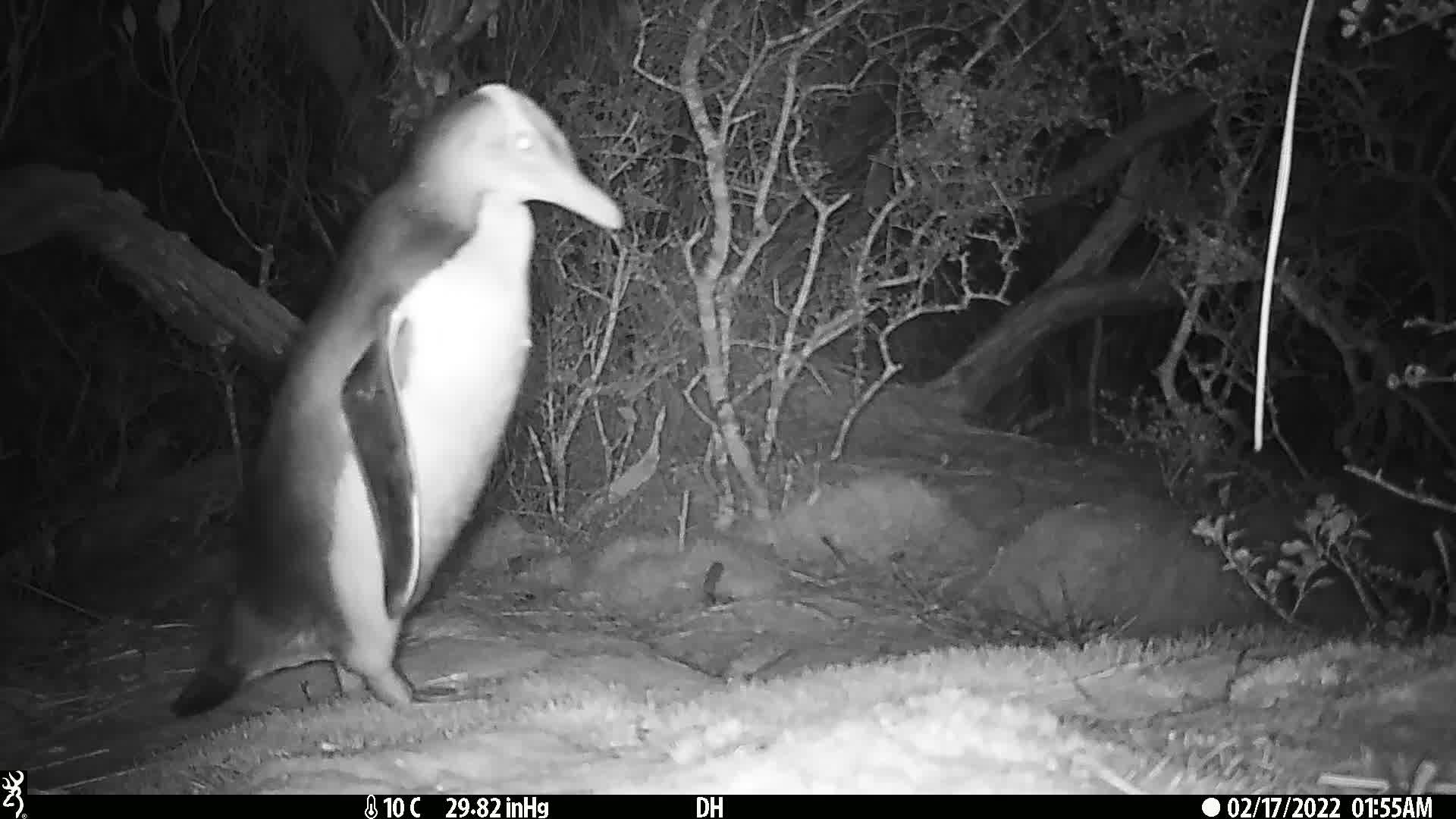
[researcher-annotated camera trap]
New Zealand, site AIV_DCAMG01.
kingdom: Animalia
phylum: Chordata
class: Aves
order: Sphenisciformes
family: Spheniscidae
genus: Megadyptes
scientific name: Megadyptes antipodes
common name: yellow-eyed penguin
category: yellow eyed penguin